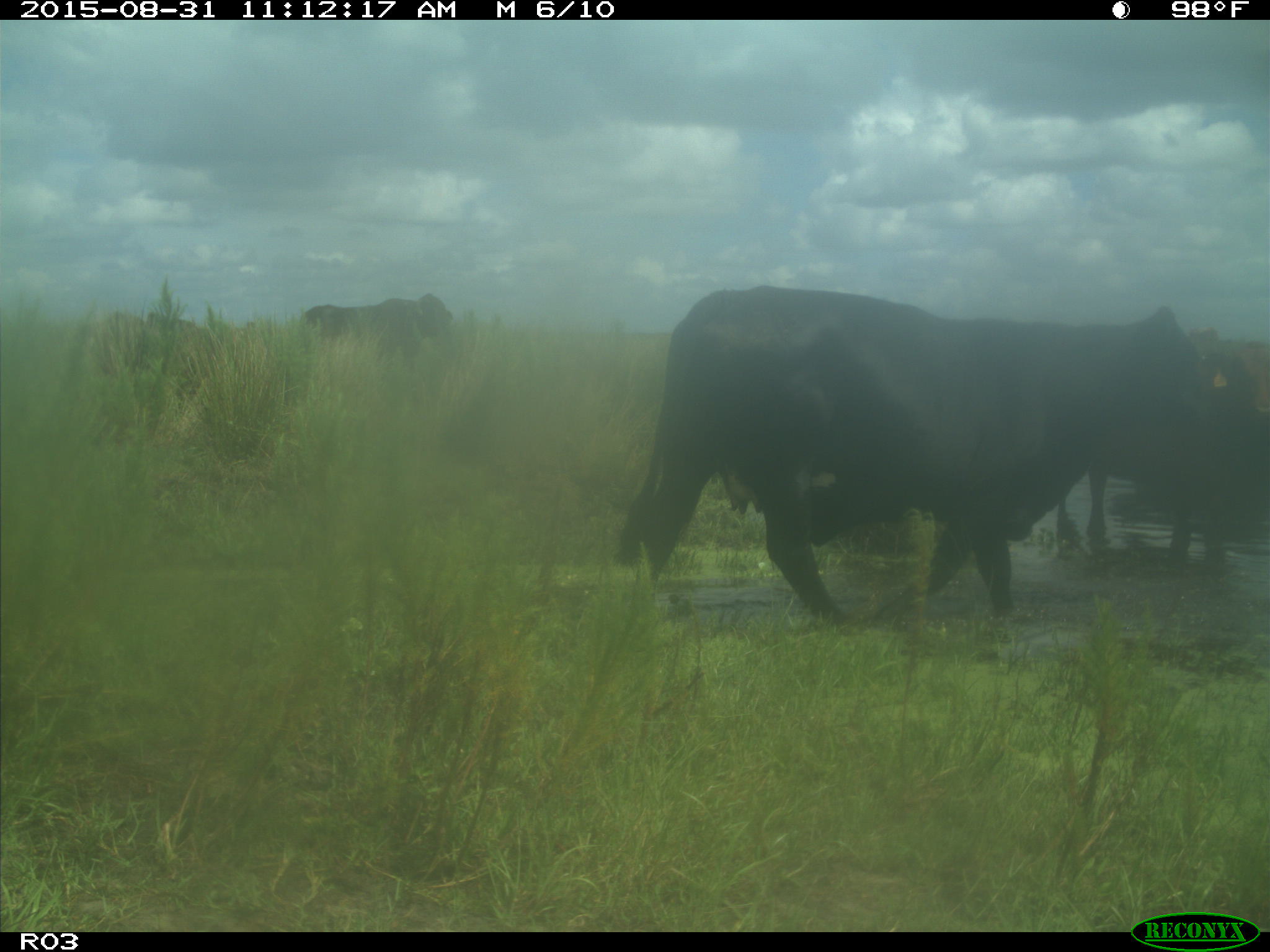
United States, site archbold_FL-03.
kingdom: Animalia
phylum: Chordata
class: Mammalia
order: Artiodactyla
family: Bovidae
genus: Bos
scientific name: Bos taurus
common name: domestic cow